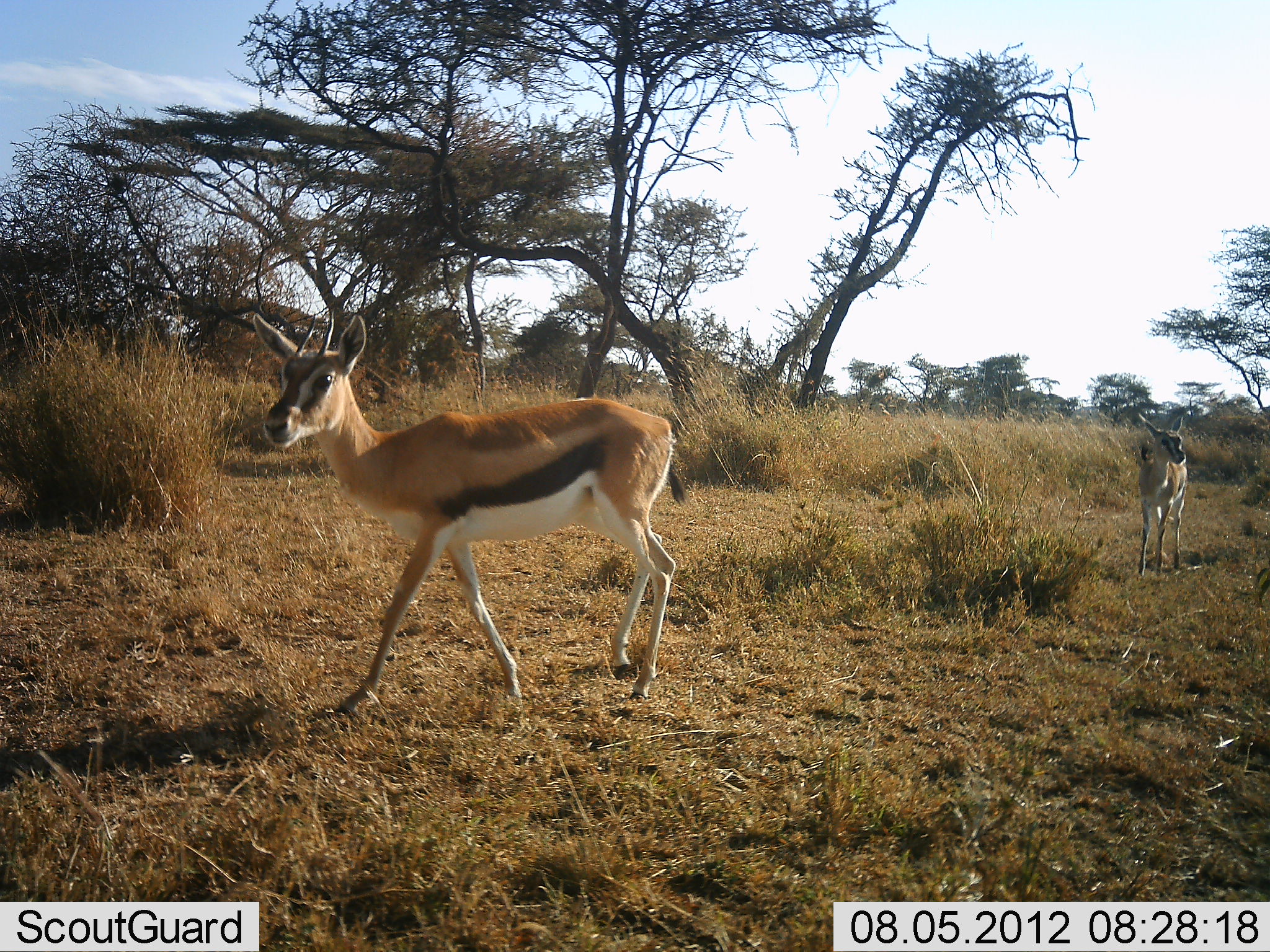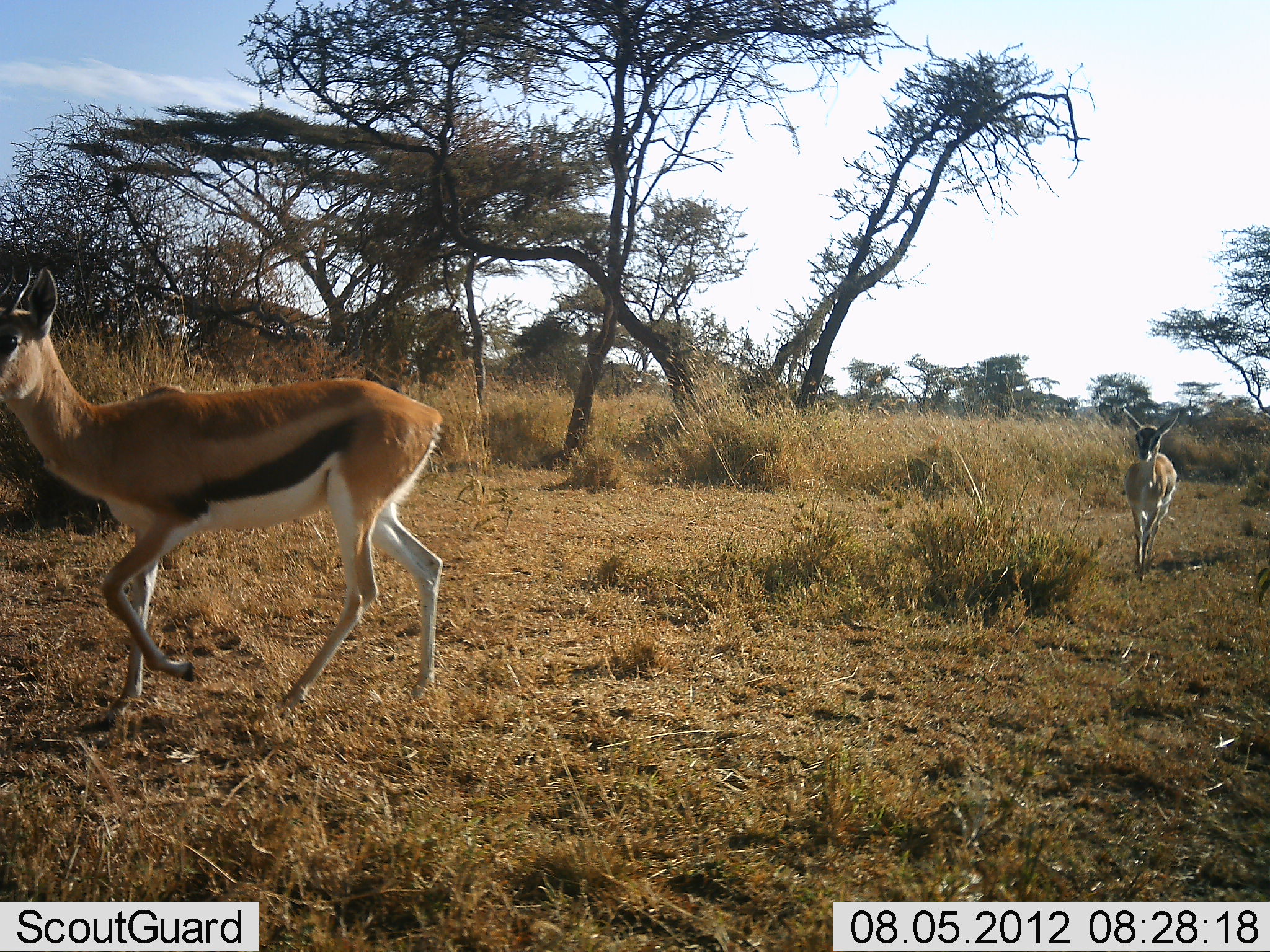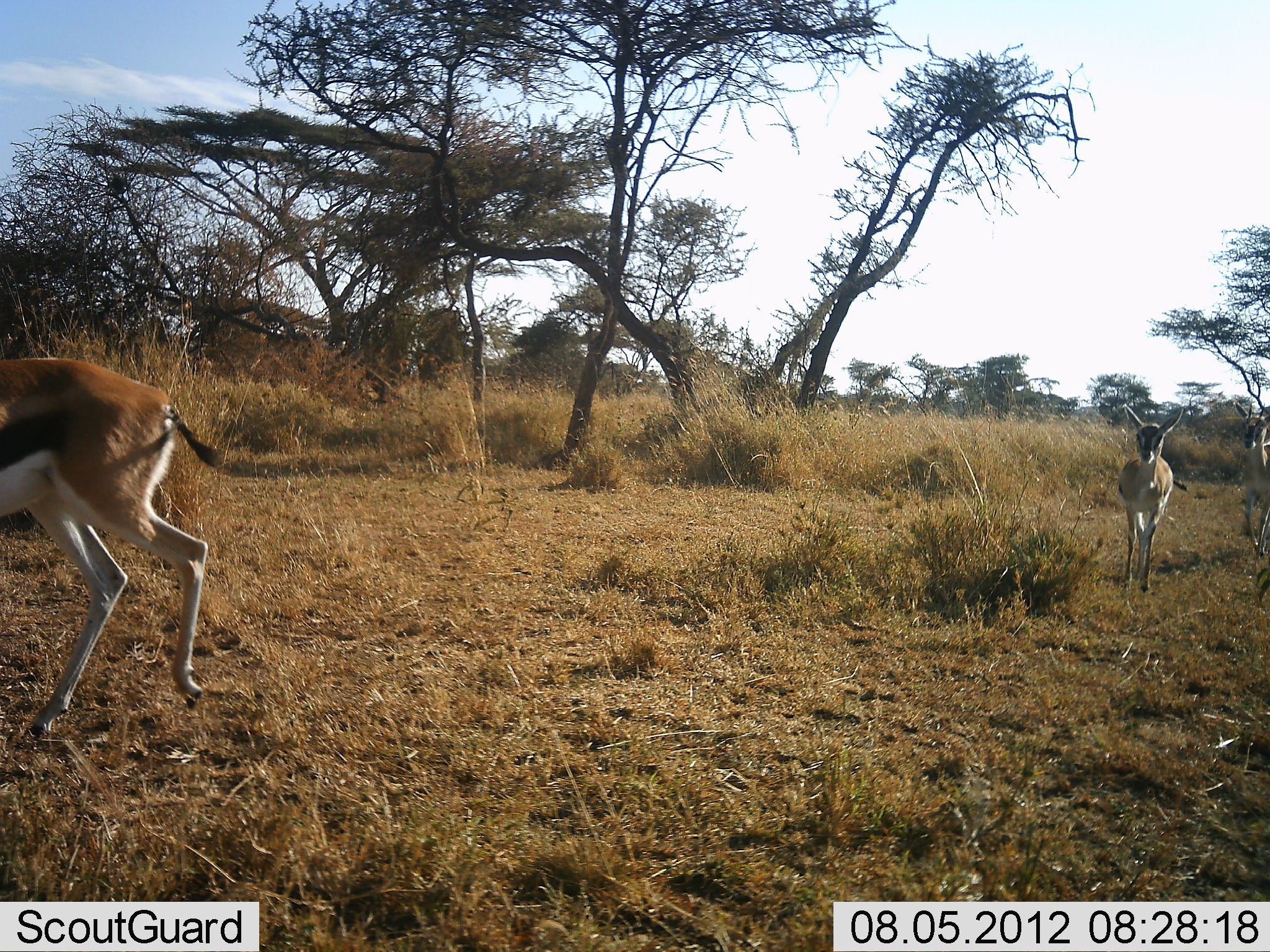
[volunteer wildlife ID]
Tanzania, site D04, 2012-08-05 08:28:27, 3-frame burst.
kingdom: Animalia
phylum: Chordata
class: Mammalia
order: Artiodactyla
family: Bovidae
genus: Eudorcas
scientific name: Eudorcas thomsonii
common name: thomson's gazelle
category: gazellethomsons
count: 3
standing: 0%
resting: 0%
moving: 100%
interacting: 0%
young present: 20%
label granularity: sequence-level